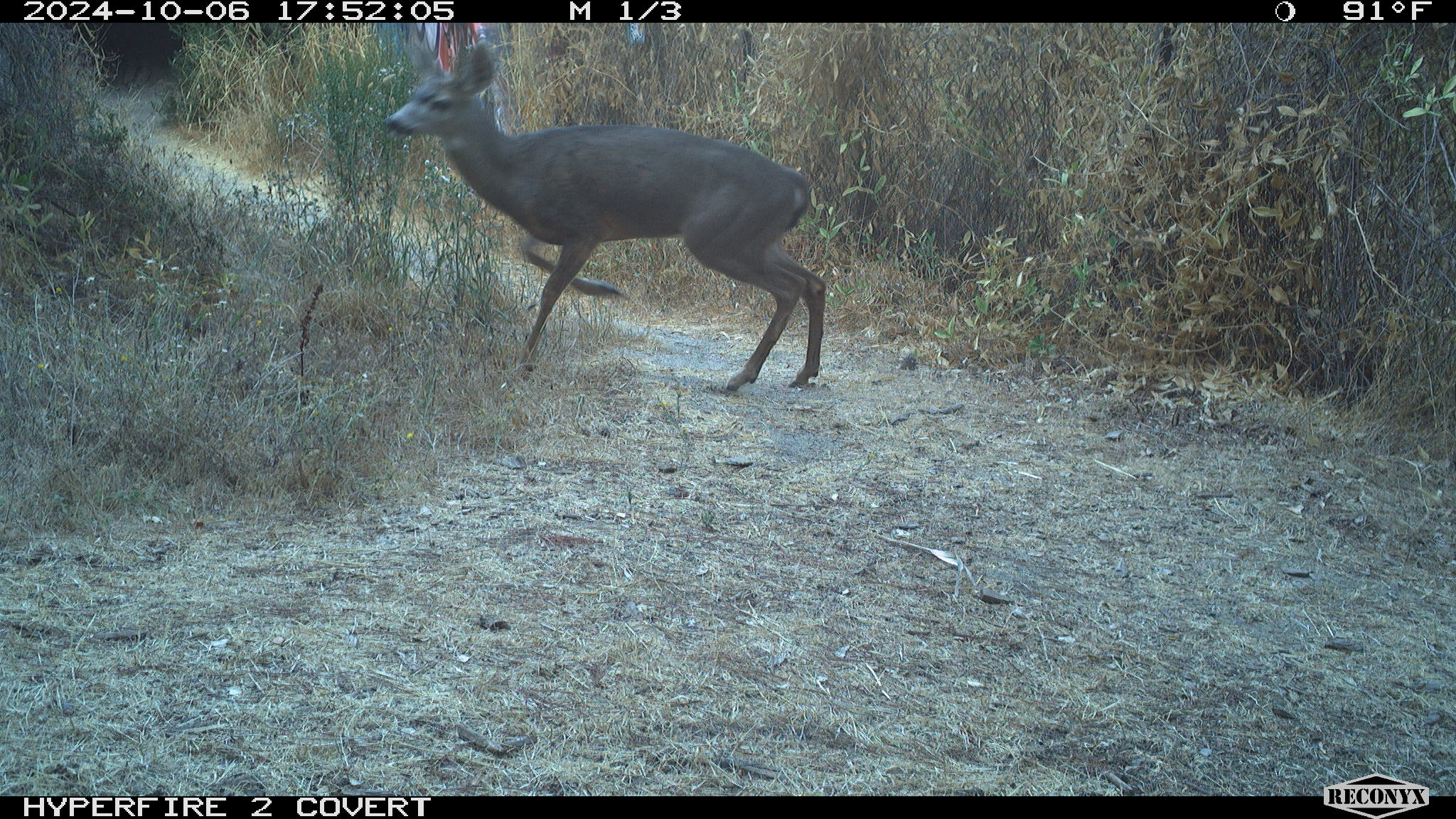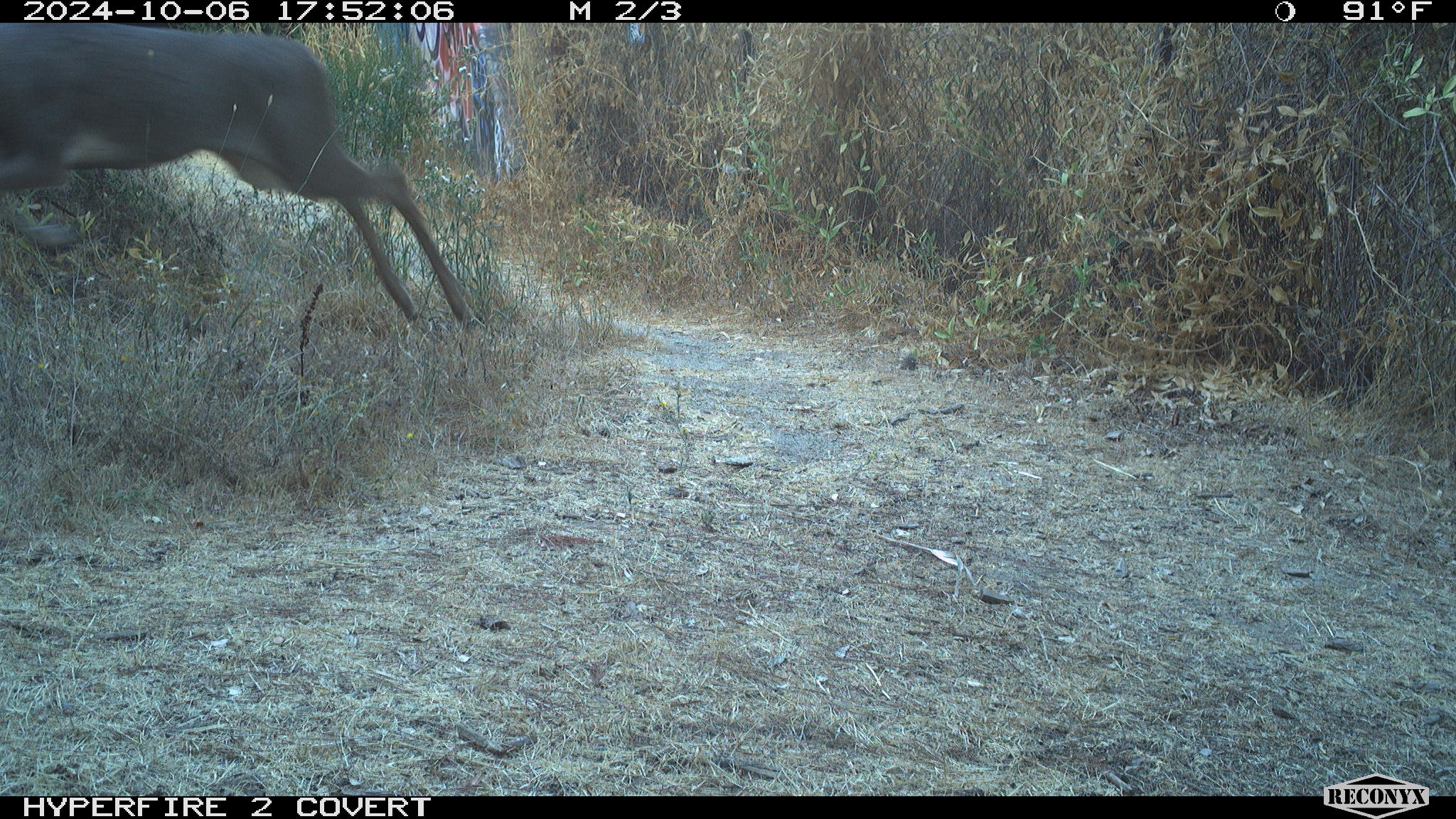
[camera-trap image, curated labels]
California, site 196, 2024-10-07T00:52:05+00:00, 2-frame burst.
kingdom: Animalia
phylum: Chordata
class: Mammalia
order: Artiodactyla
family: Cervidae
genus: Odocoileus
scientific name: Odocoileus hemionus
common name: mule deer